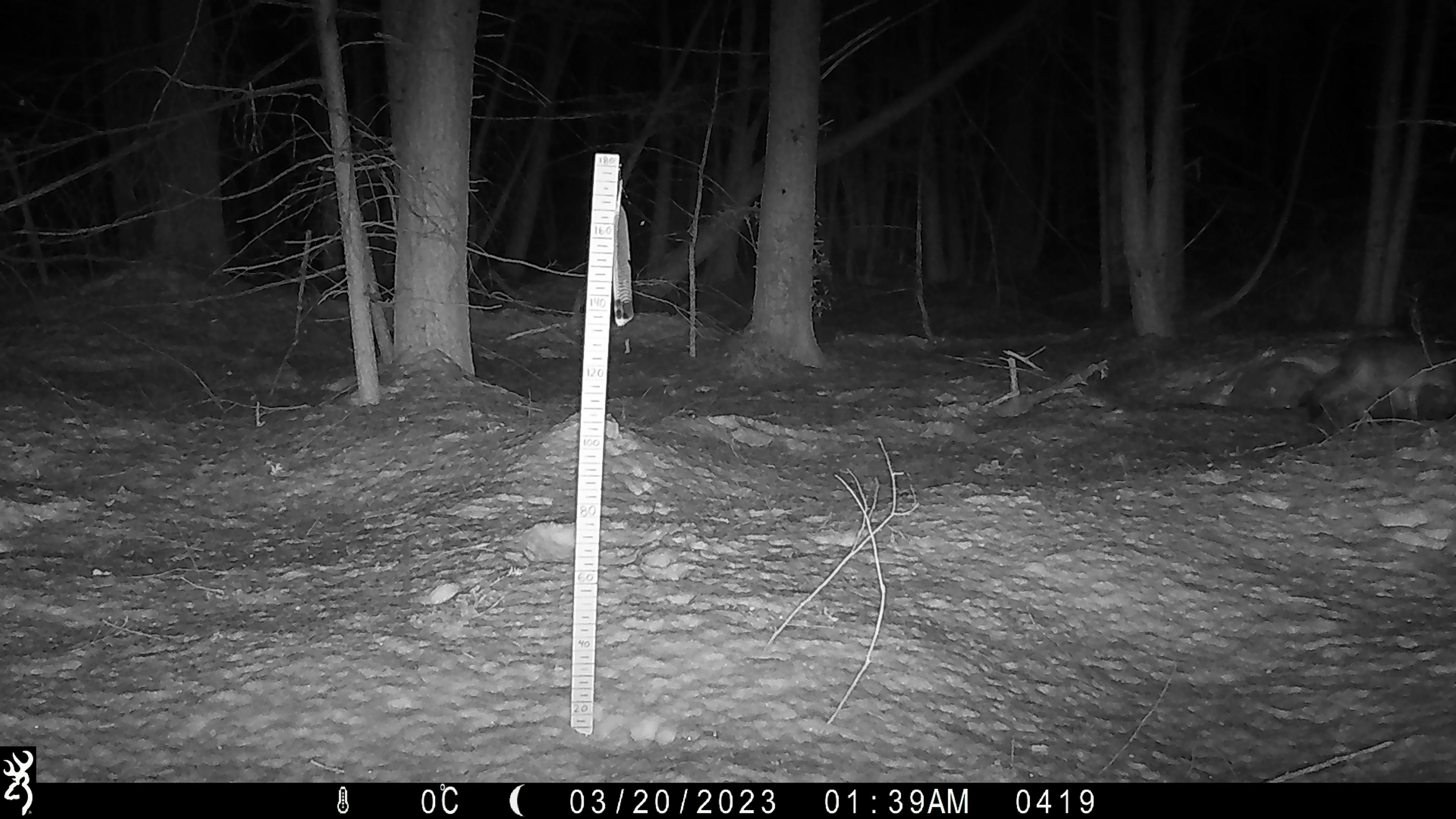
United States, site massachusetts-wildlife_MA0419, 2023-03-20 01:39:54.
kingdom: Animalia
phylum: Chordata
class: Mammalia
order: Carnivora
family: Canidae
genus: Canis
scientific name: Canis latrans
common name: coyote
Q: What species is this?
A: Coyote (Canis latrans).